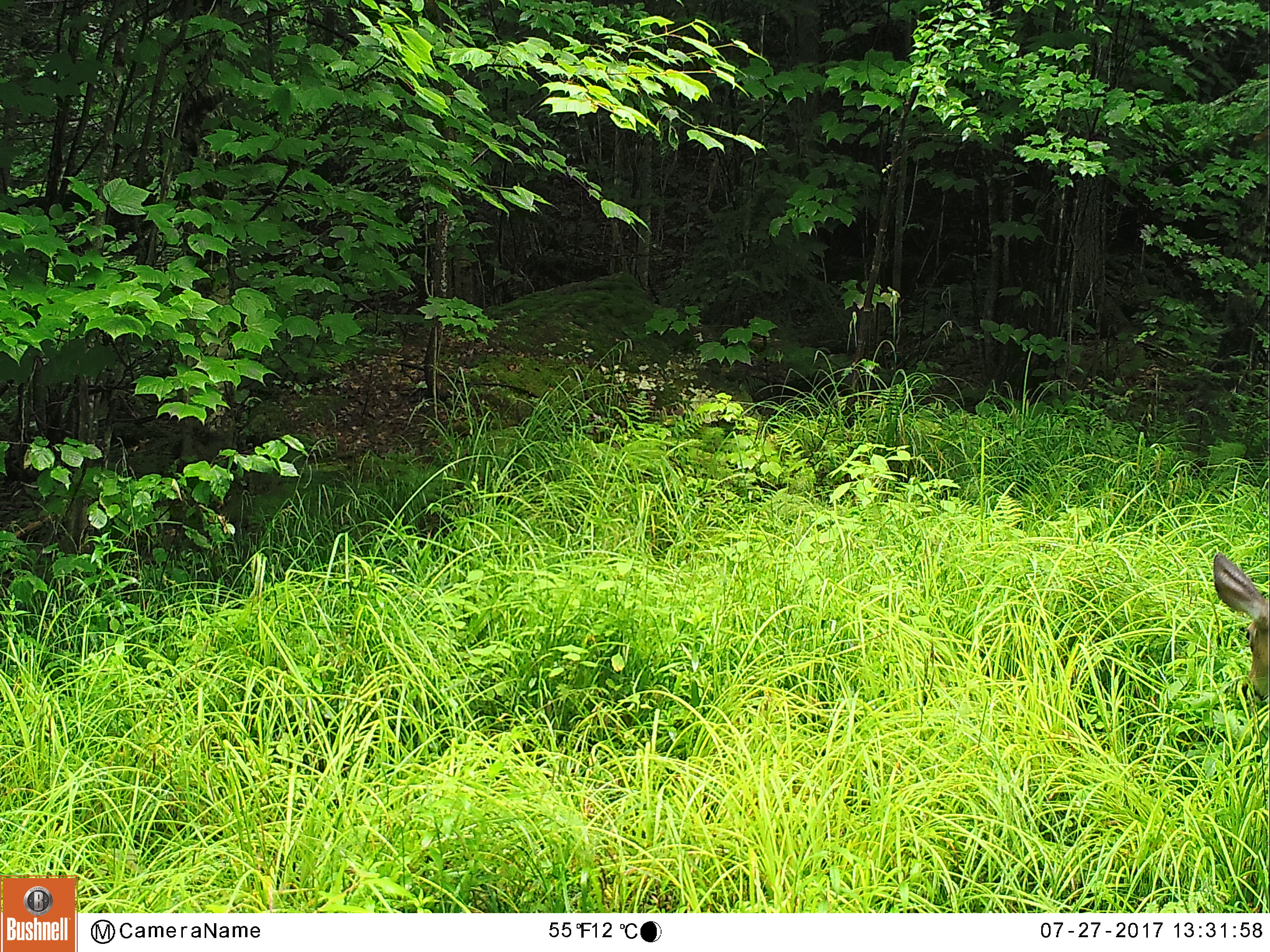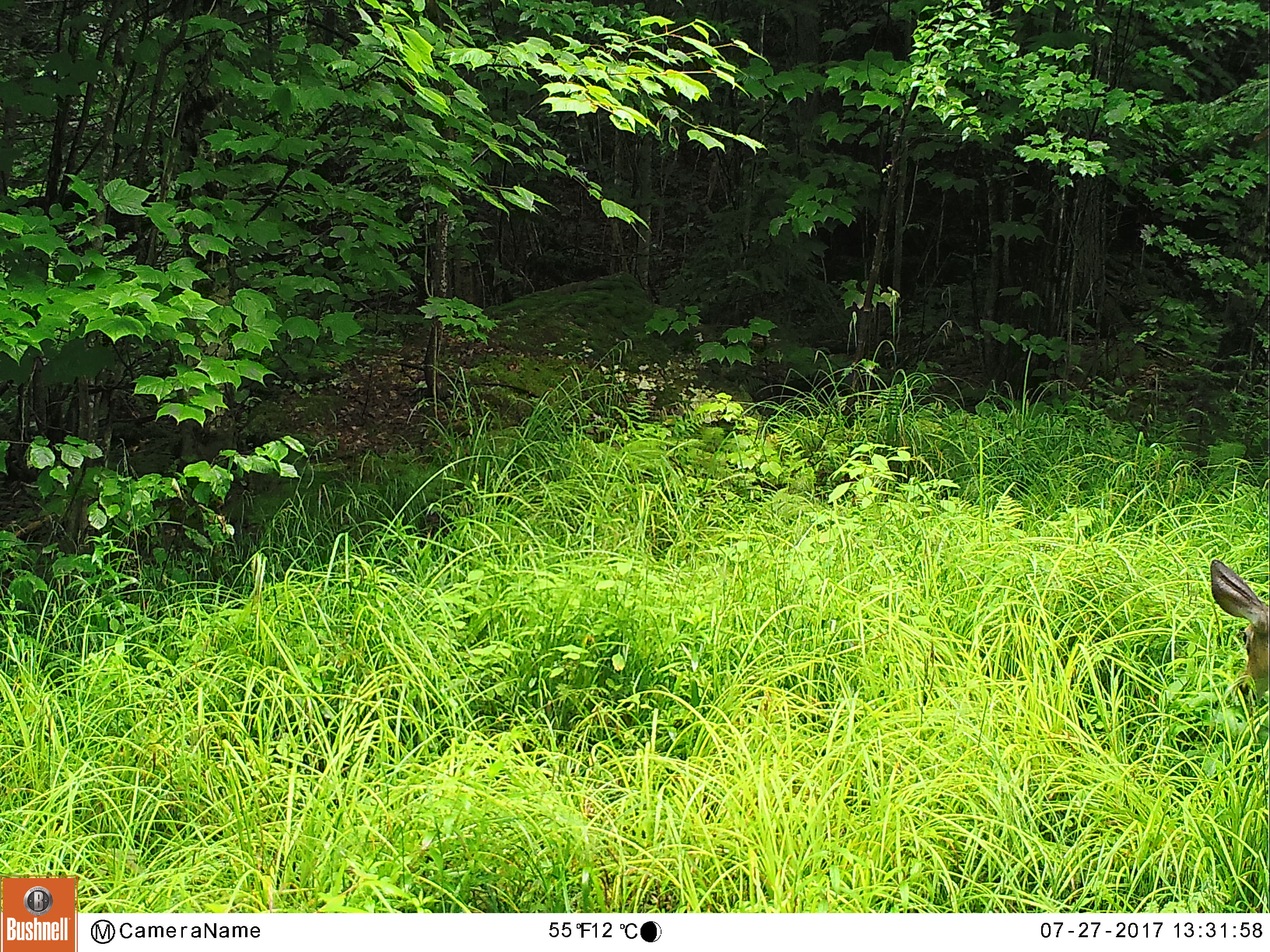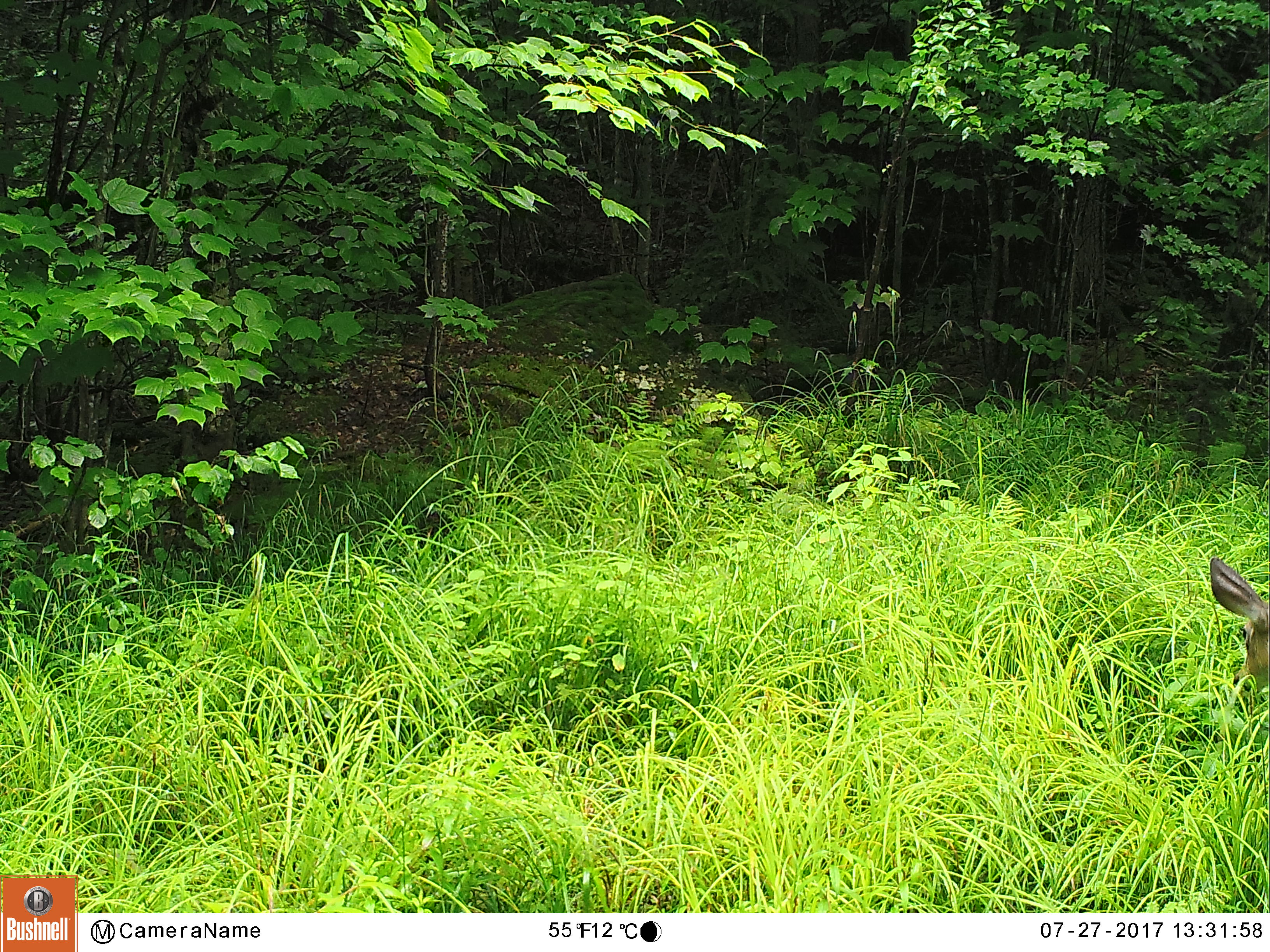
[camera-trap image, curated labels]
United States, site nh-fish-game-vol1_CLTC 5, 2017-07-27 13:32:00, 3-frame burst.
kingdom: Animalia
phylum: Chordata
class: Mammalia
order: Artiodactyla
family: Cervidae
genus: Odocoileus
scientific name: Odocoileus virginianus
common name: white-tailed deer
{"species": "white-tailed deer (Odocoileus virginianus)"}